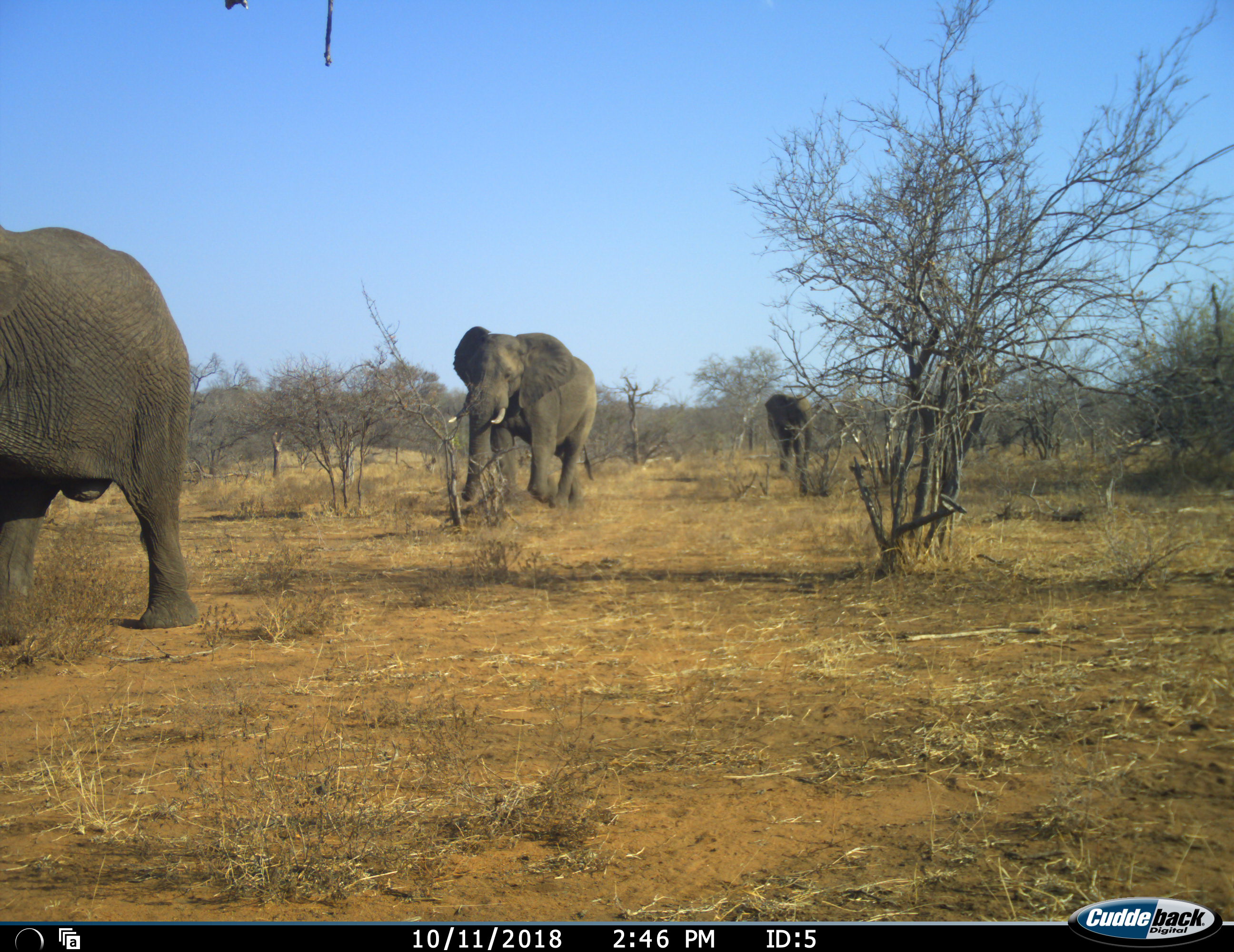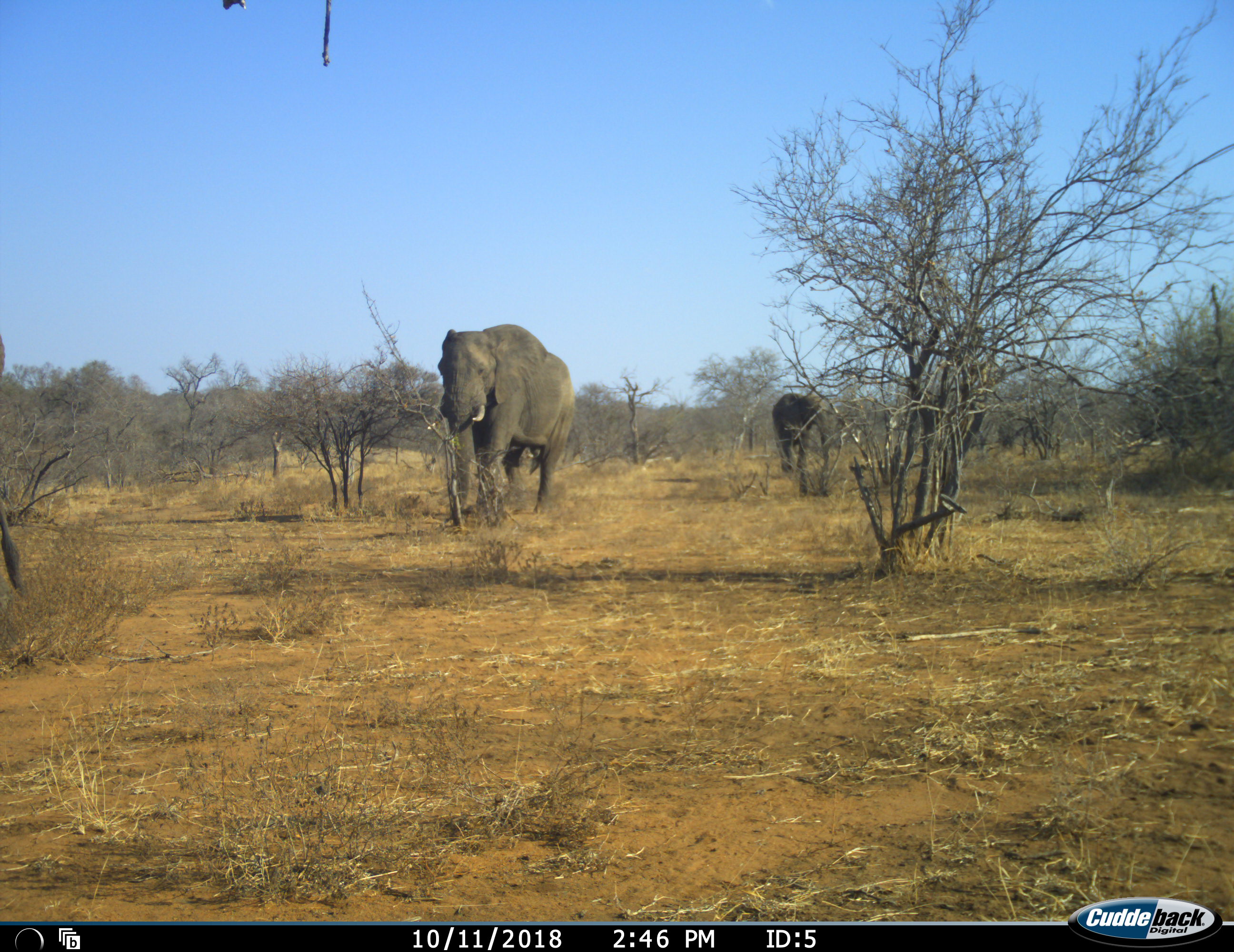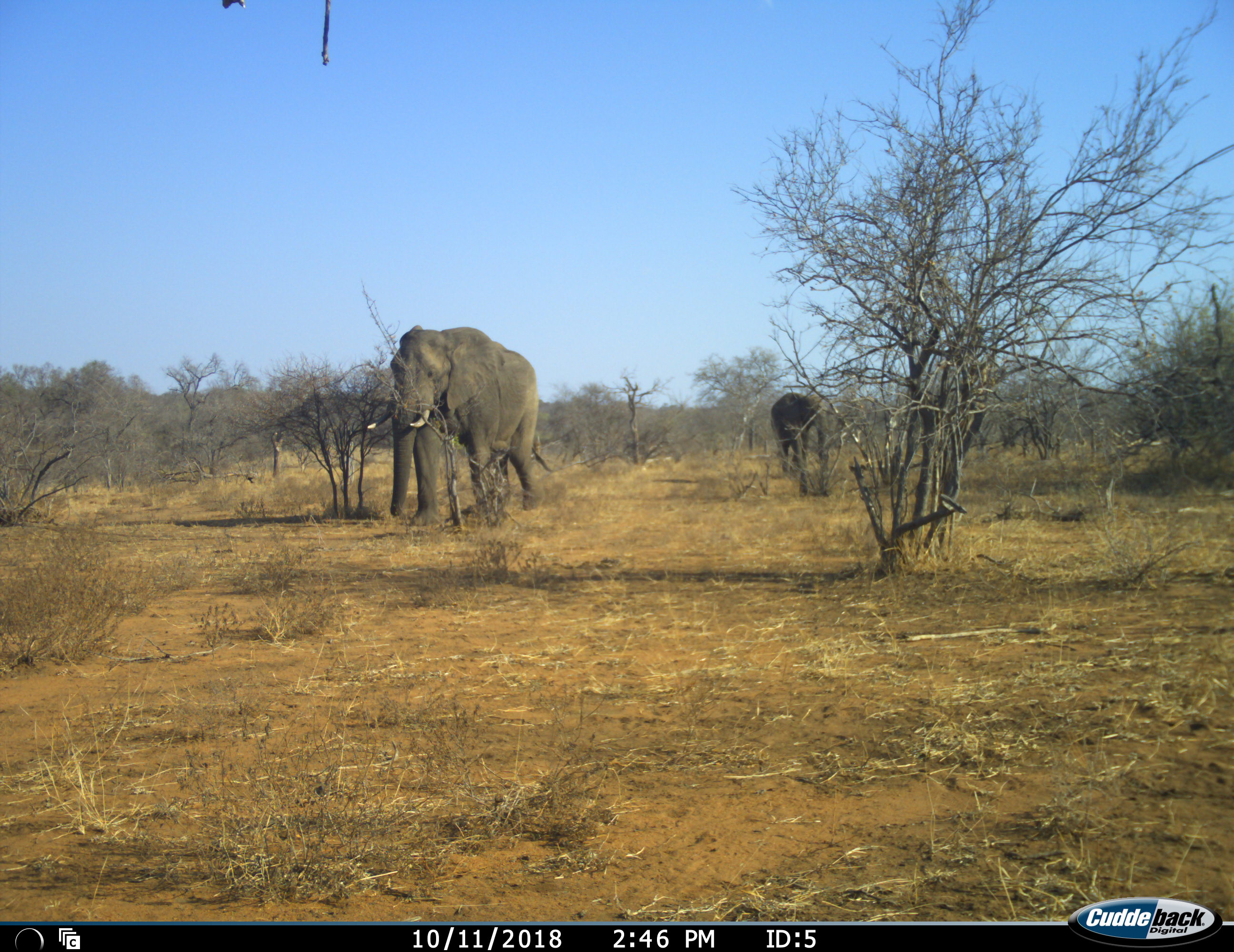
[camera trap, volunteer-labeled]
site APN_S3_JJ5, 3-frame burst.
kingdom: Animalia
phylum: Chordata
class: Mammalia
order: Proboscidea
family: Elephantidae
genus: Loxodonta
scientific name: Loxodonta africana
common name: african bush elephant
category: elephant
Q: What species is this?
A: Elephant (african bush elephant) (Loxodonta africana).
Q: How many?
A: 3.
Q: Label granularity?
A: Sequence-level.